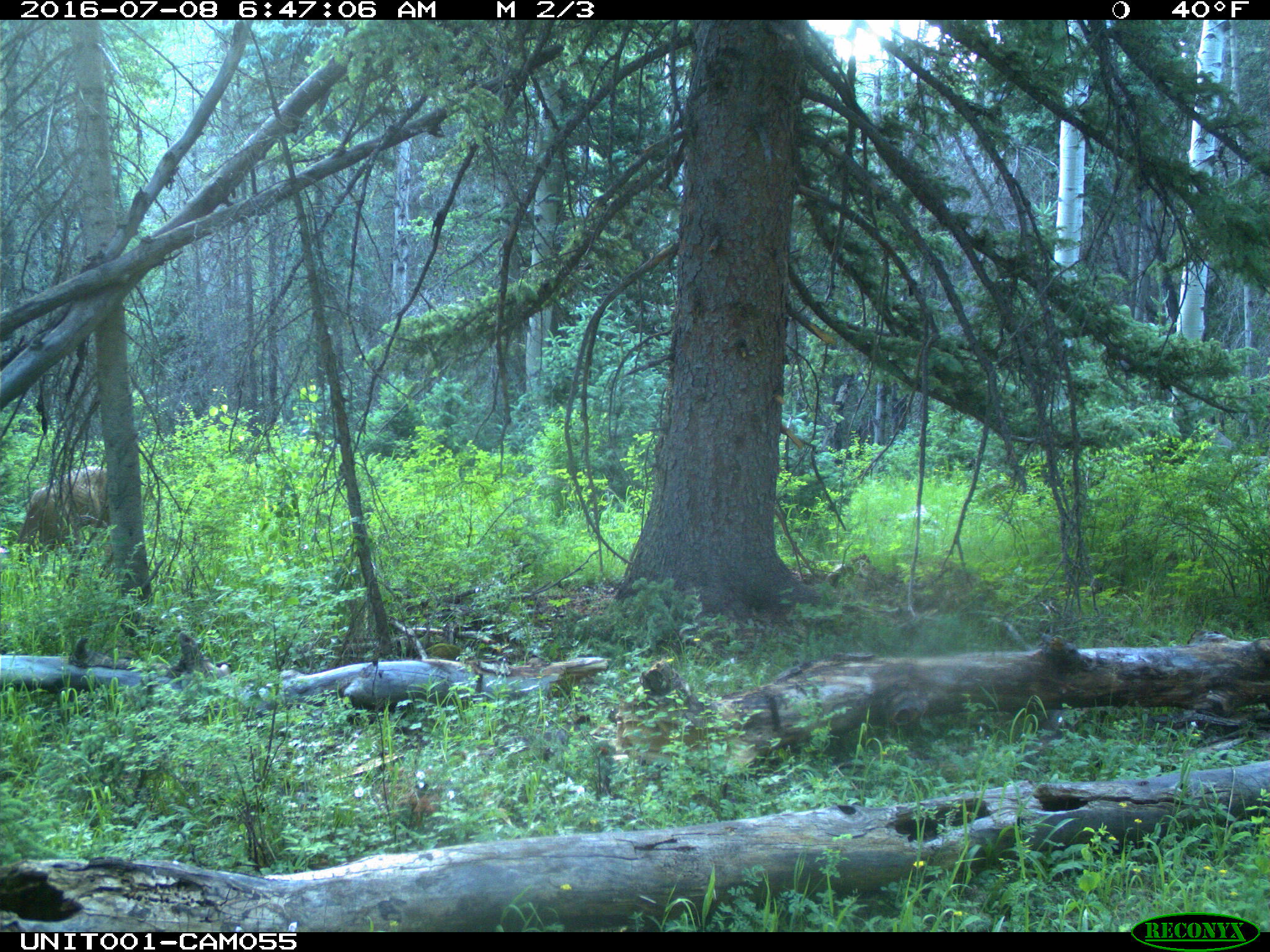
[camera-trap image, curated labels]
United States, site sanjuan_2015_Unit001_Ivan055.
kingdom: Animalia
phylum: Chordata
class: Mammalia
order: Artiodactyla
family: Cervidae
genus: Odocoileus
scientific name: Odocoileus hemionus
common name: mule deer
Odocoileus hemionus (mule deer).